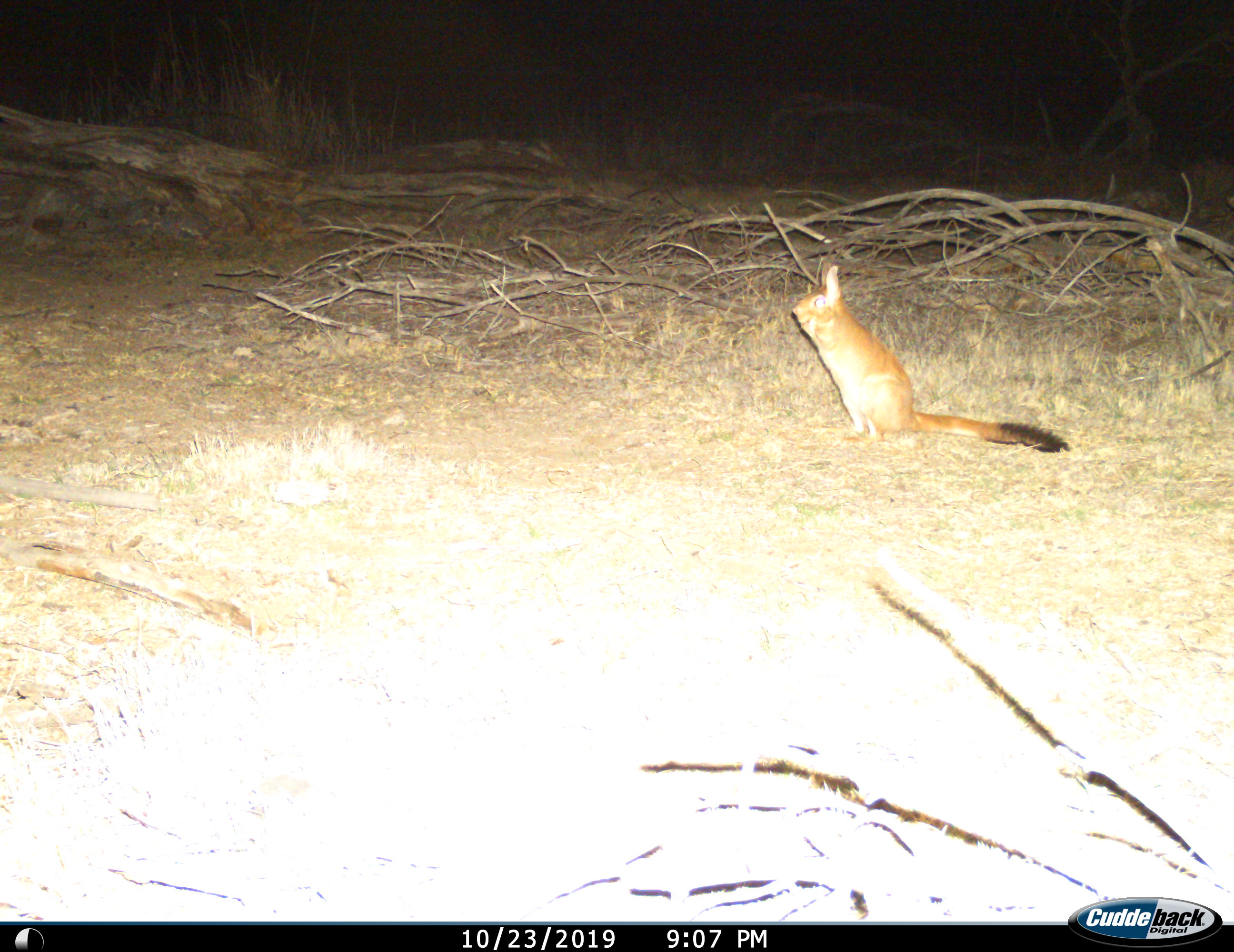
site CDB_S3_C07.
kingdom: Animalia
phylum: Chordata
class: Mammalia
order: Rodentia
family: Pedetidae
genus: Pedetes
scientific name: Pedetes capensis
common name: springhare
Springhare (Pedetes capensis), count 1. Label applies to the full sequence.